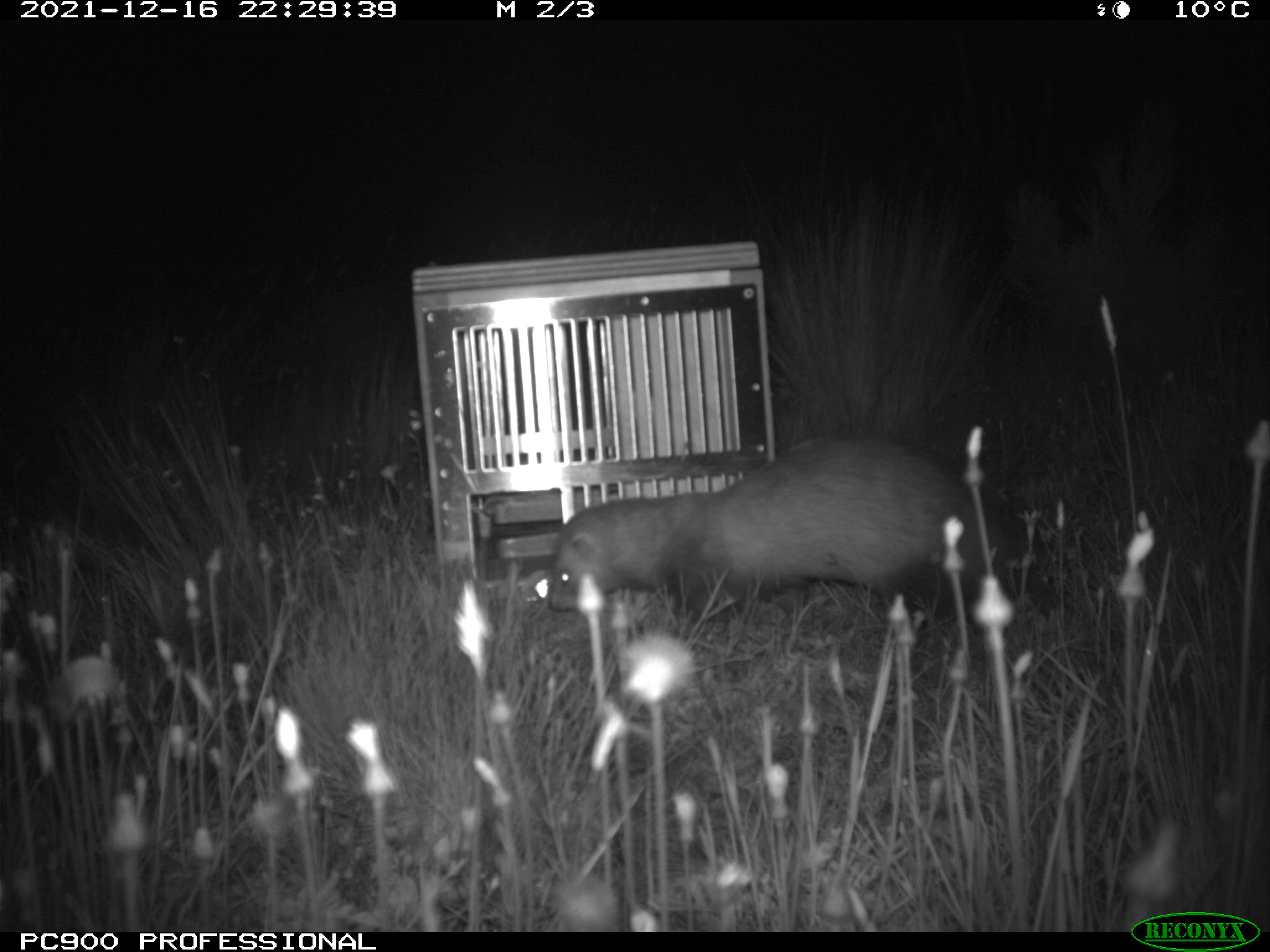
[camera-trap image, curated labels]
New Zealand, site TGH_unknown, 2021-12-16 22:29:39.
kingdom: Animalia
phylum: Chordata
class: Mammalia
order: Carnivora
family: Mustelidae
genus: Mustela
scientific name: Mustela furo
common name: ferret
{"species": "ferret (Mustela furo)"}